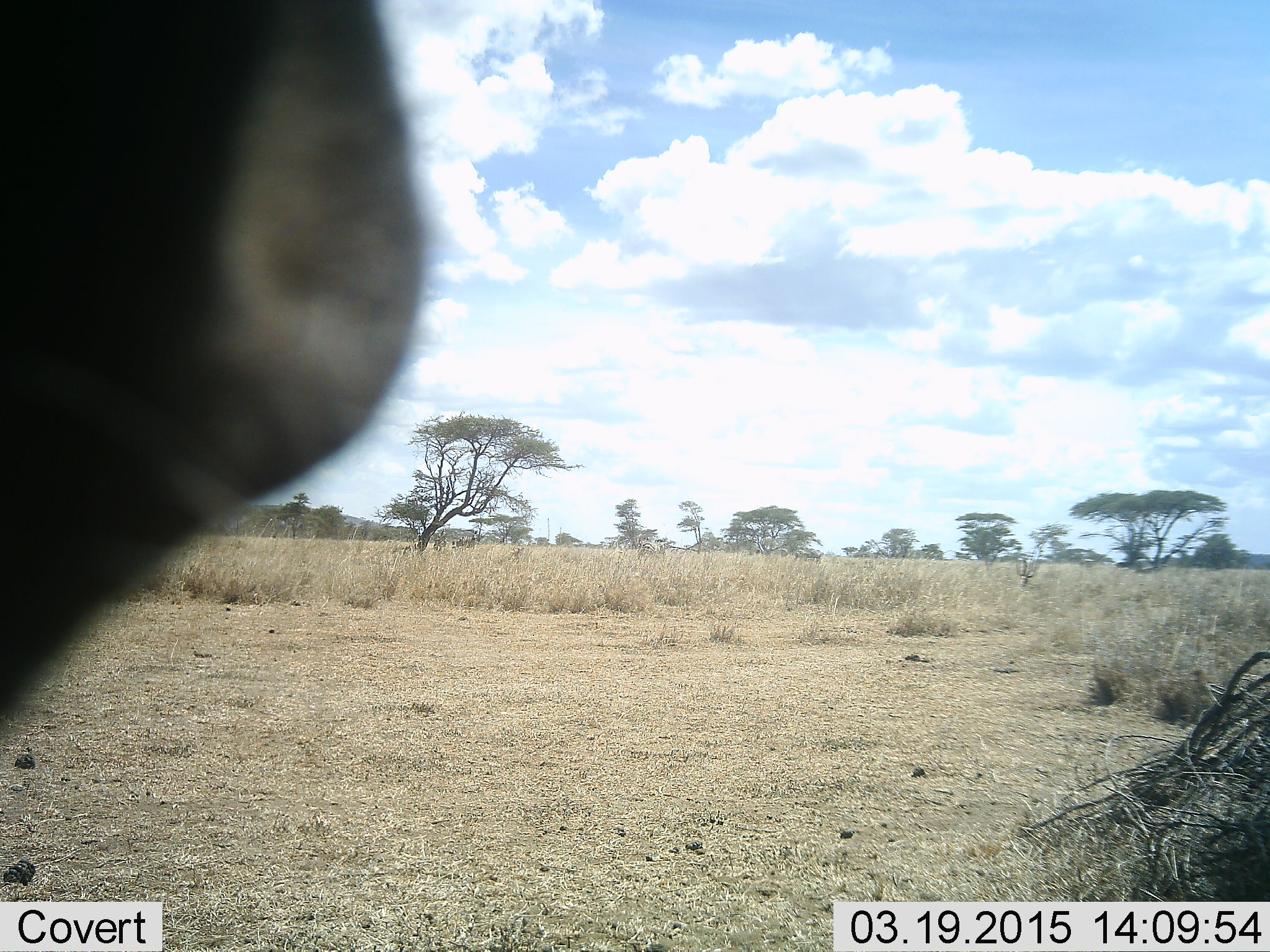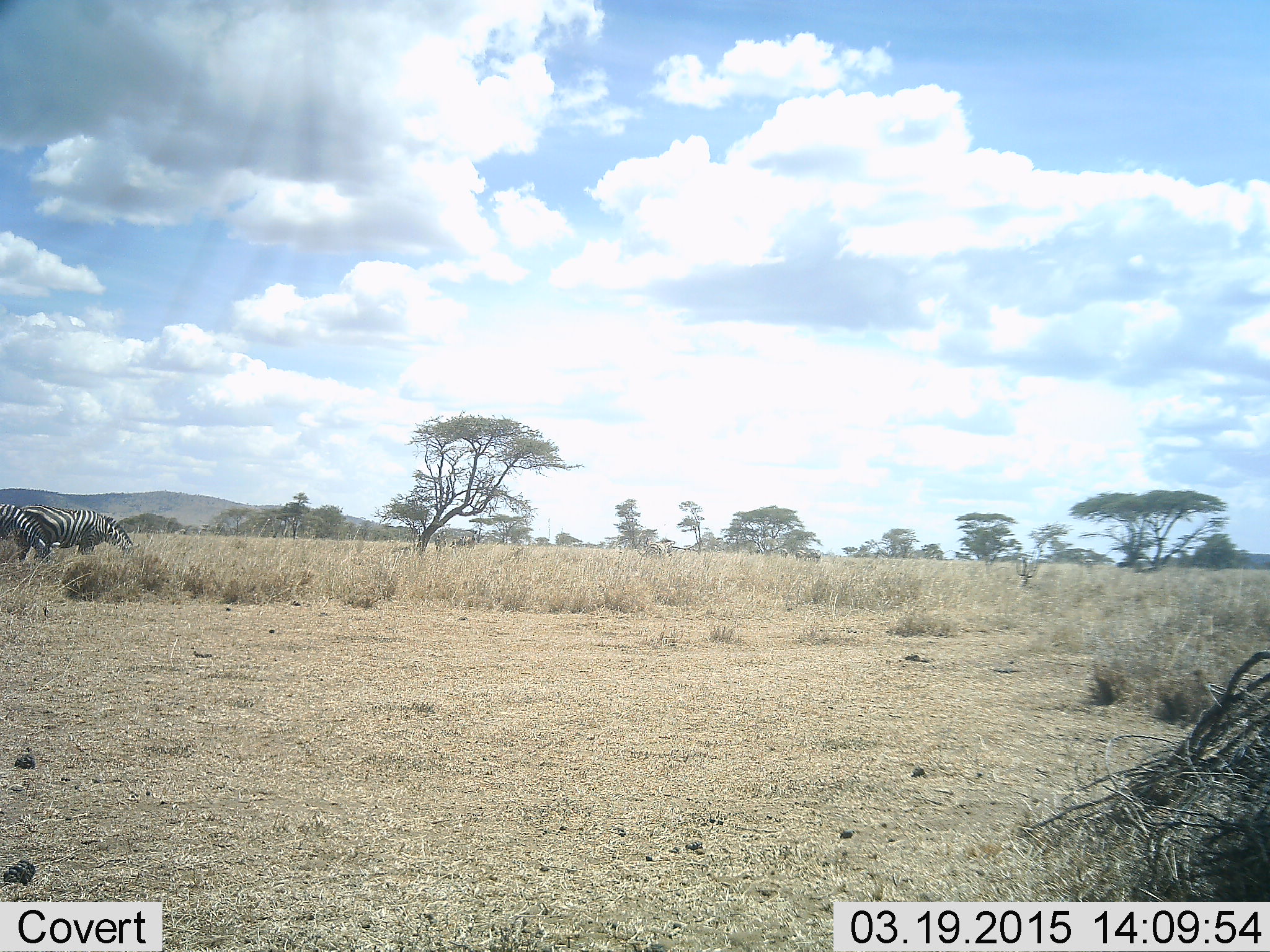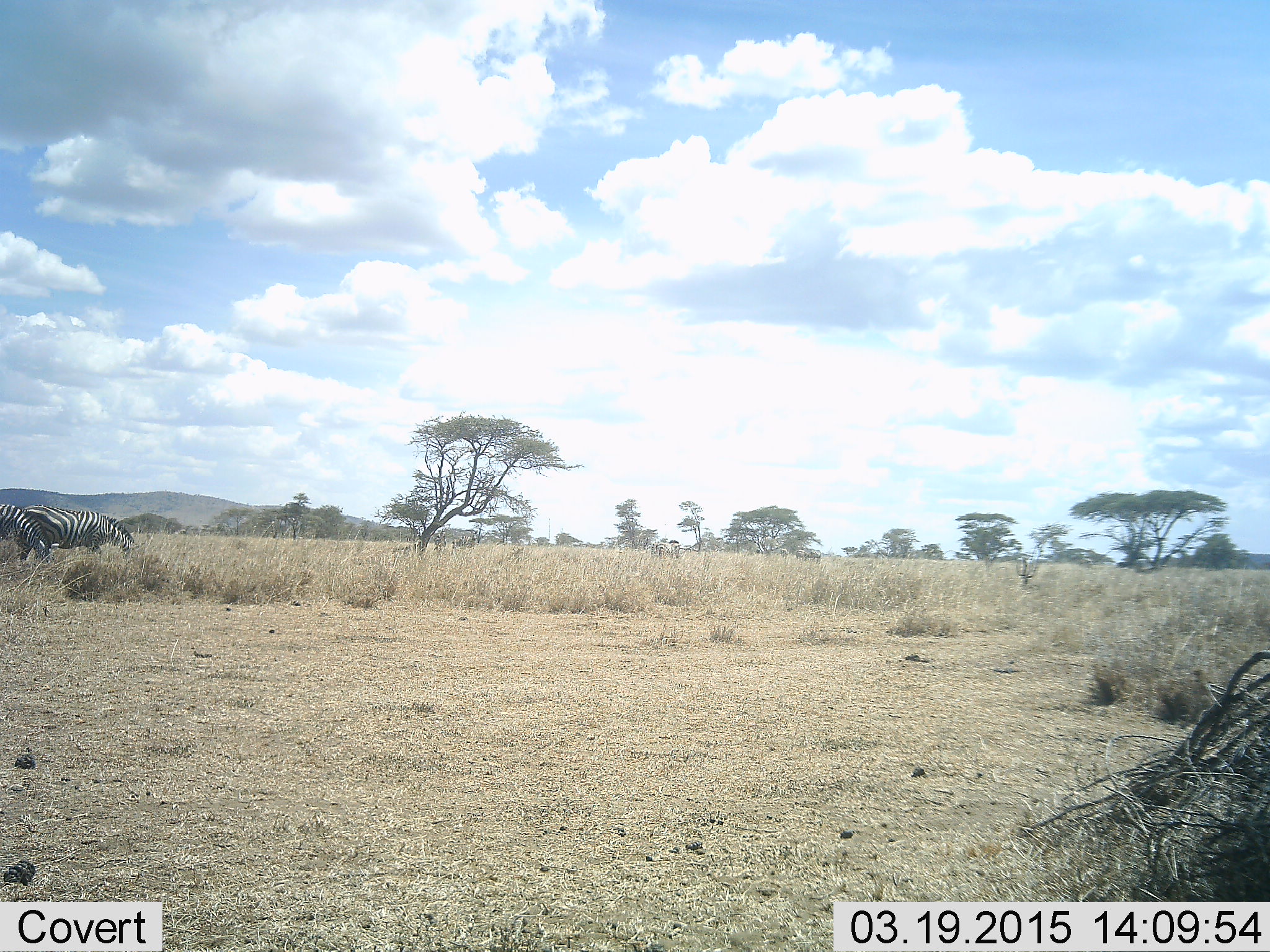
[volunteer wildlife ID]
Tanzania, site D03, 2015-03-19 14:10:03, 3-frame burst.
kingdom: Animalia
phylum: Chordata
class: Mammalia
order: Perissodactyla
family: Equidae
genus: Equus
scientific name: Equus quagga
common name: plains zebra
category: zebra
Zebra (plains zebra) (Equus quagga), count 2. Behavior (volunteer vote fractions): standing 38%, resting 0%, moving 25%, interacting 0%. Young present (vote fraction): 0%. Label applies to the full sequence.